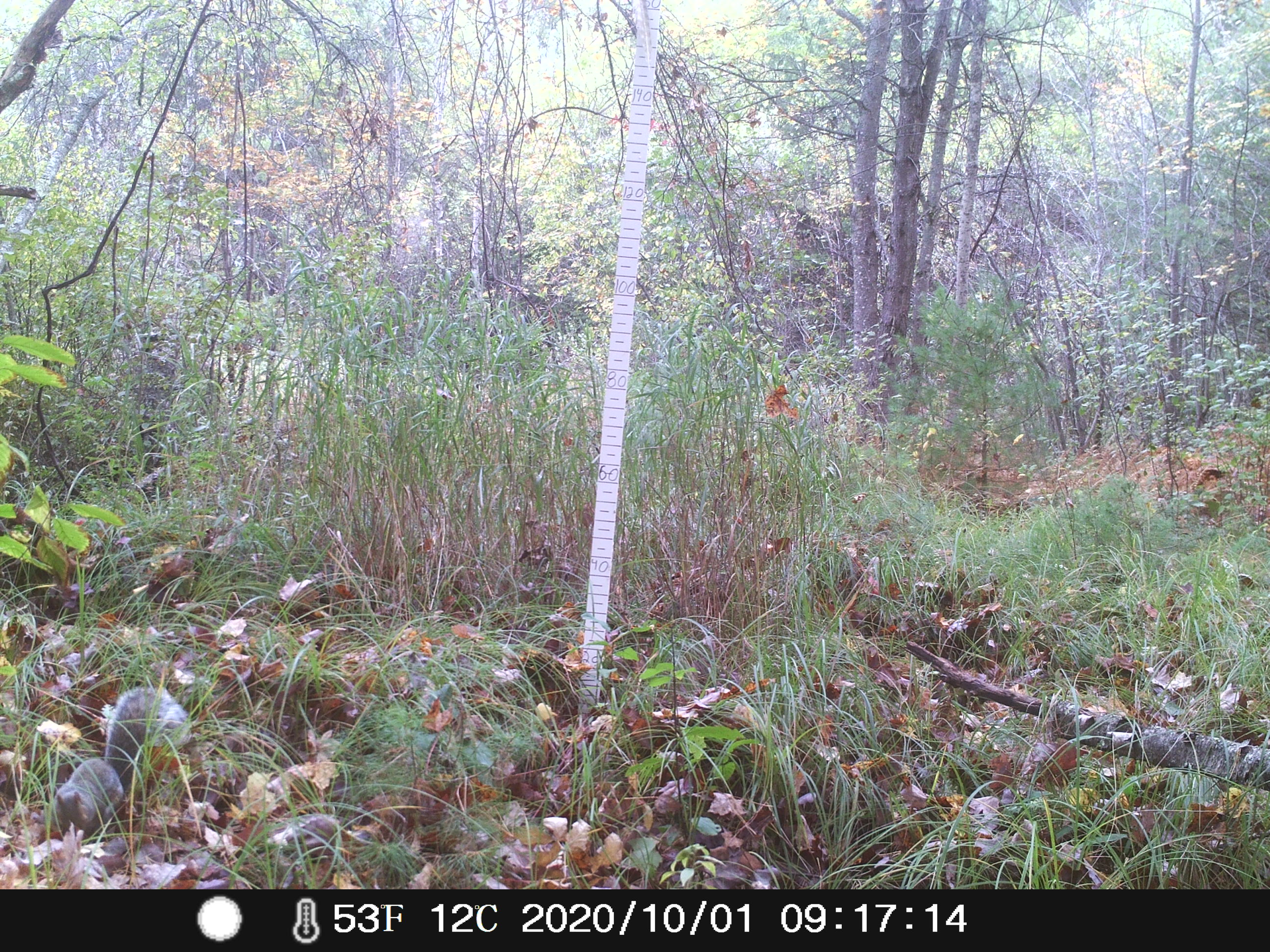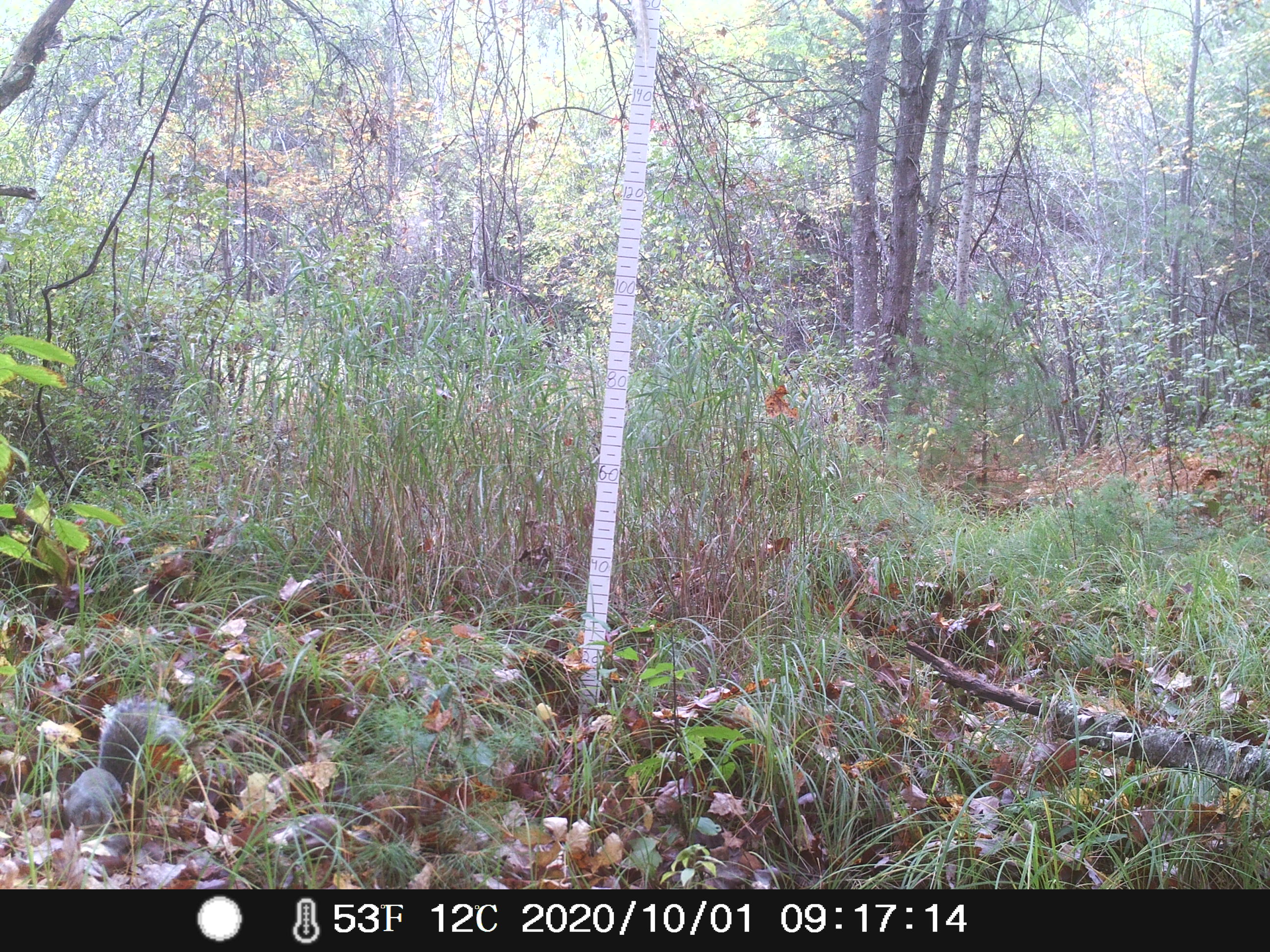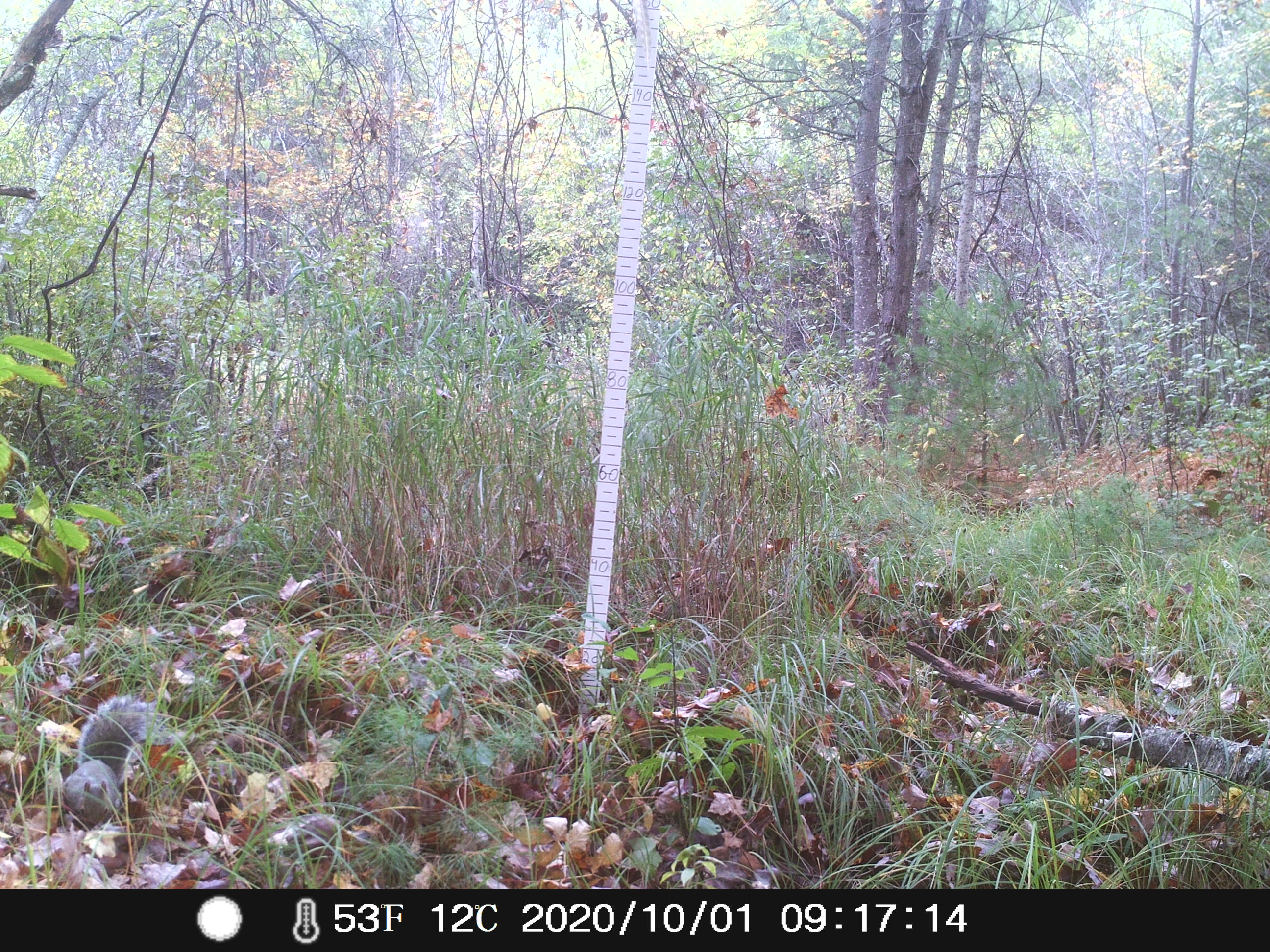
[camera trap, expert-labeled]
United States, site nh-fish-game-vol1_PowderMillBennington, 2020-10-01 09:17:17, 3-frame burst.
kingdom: Animalia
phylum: Chordata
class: Mammalia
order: Rodentia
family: Sciuridae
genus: Sciurus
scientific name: Sciurus carolinensis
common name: gray squirrel